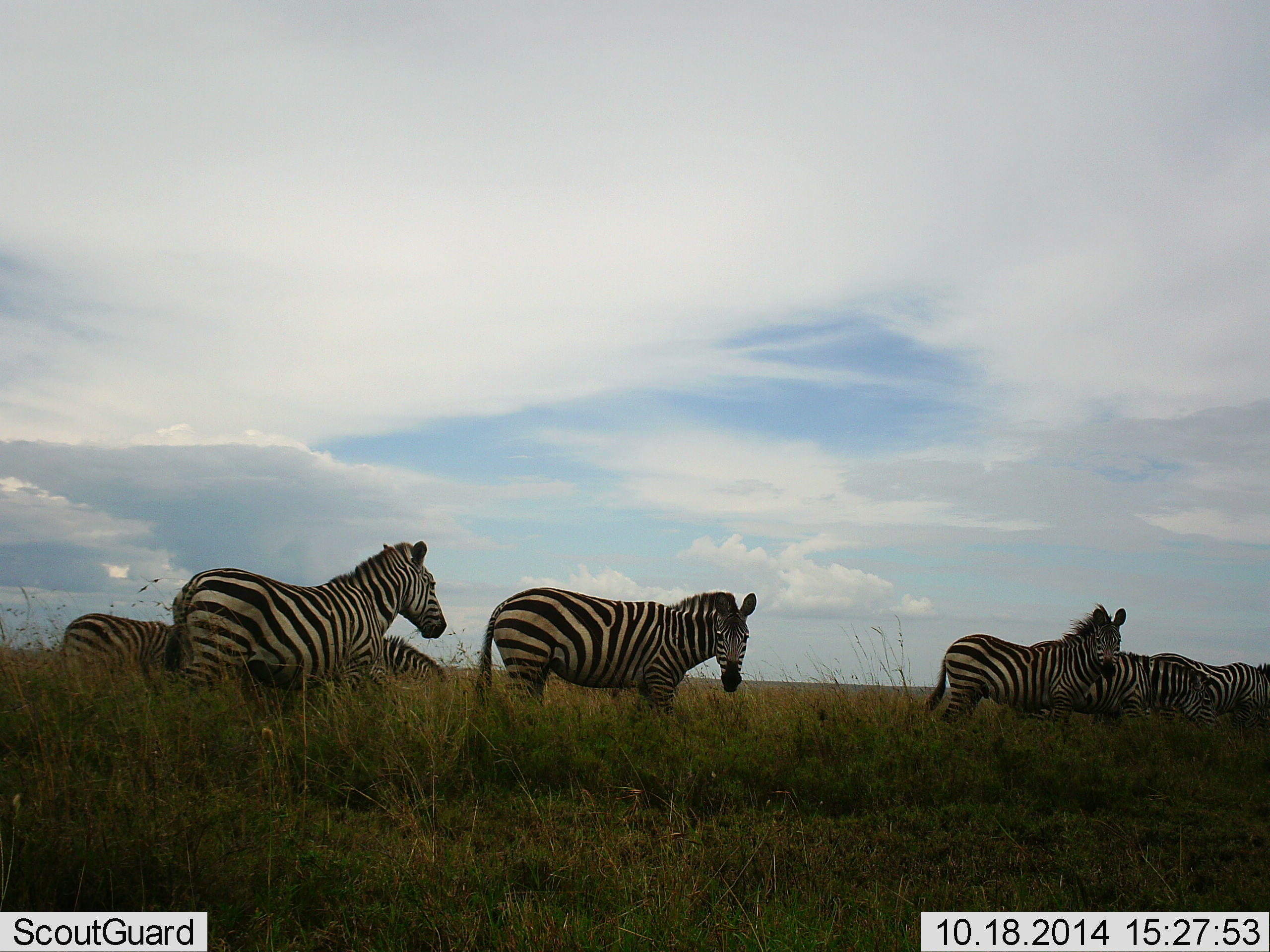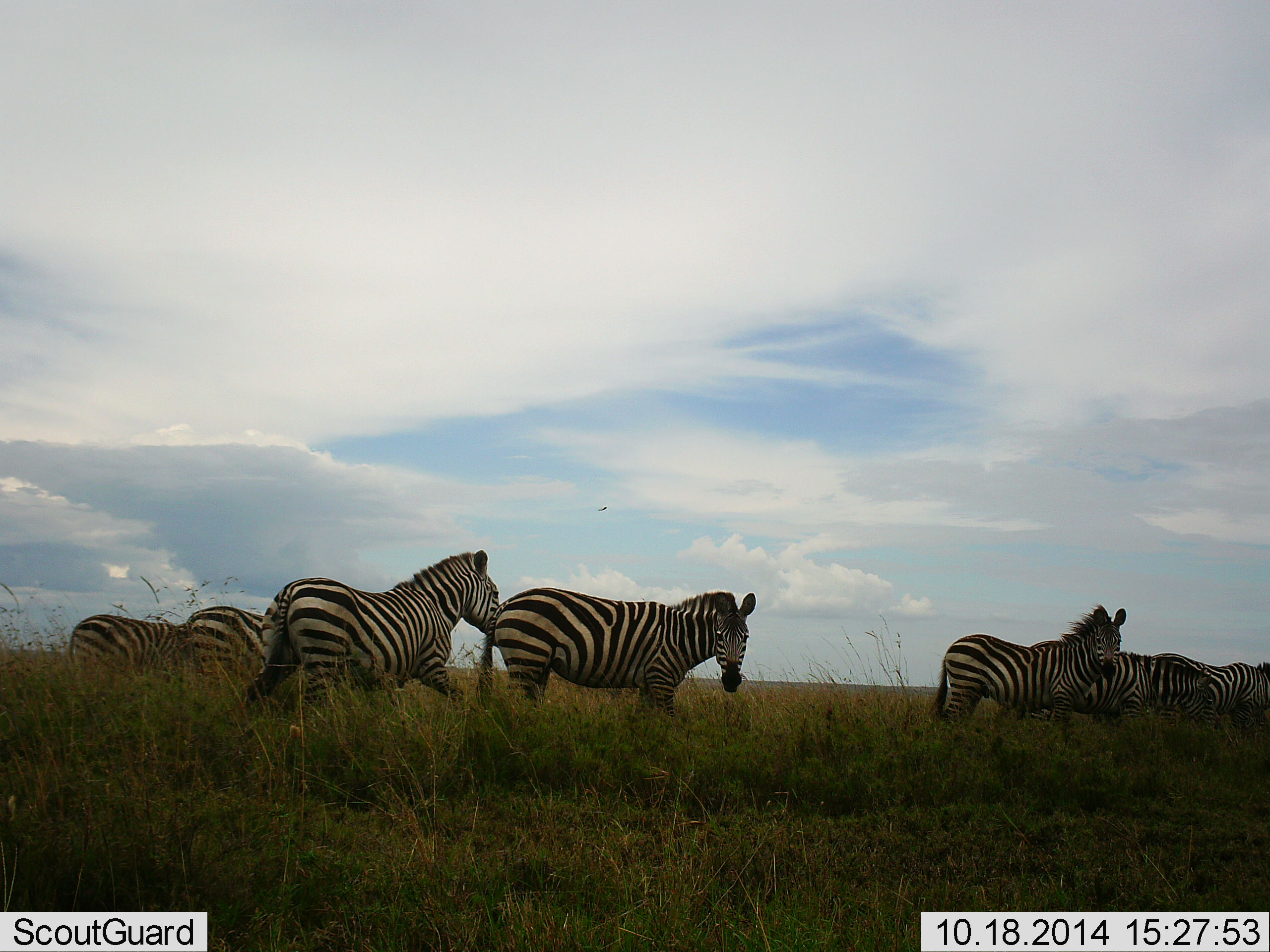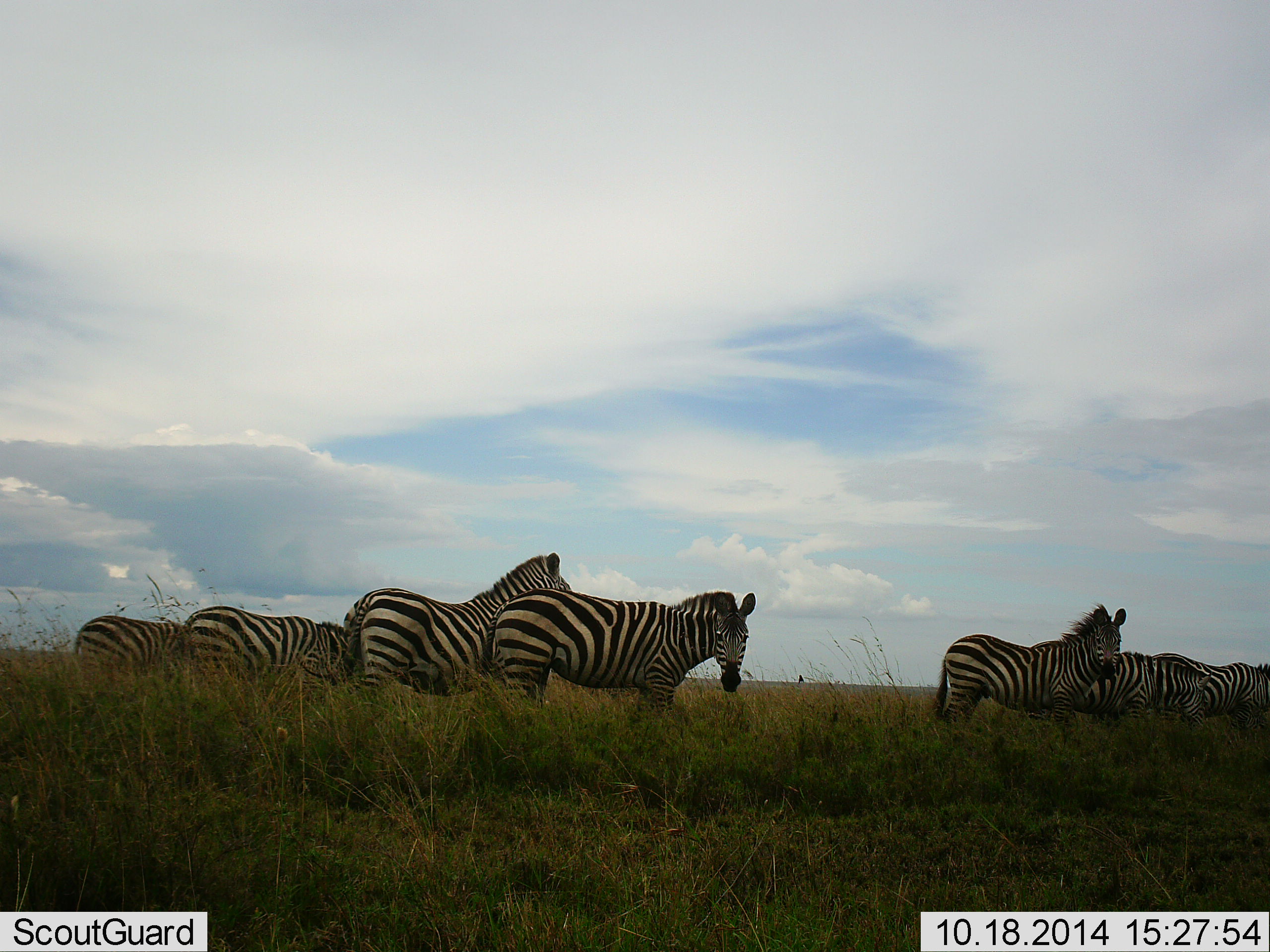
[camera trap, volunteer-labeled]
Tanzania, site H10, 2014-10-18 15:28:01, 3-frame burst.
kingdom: Animalia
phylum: Chordata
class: Mammalia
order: Perissodactyla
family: Equidae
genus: Equus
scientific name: Equus quagga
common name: plains zebra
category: zebra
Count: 8.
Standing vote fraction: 80%.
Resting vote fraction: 0%.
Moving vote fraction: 90%.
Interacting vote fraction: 30%.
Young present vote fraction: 0%.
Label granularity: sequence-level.